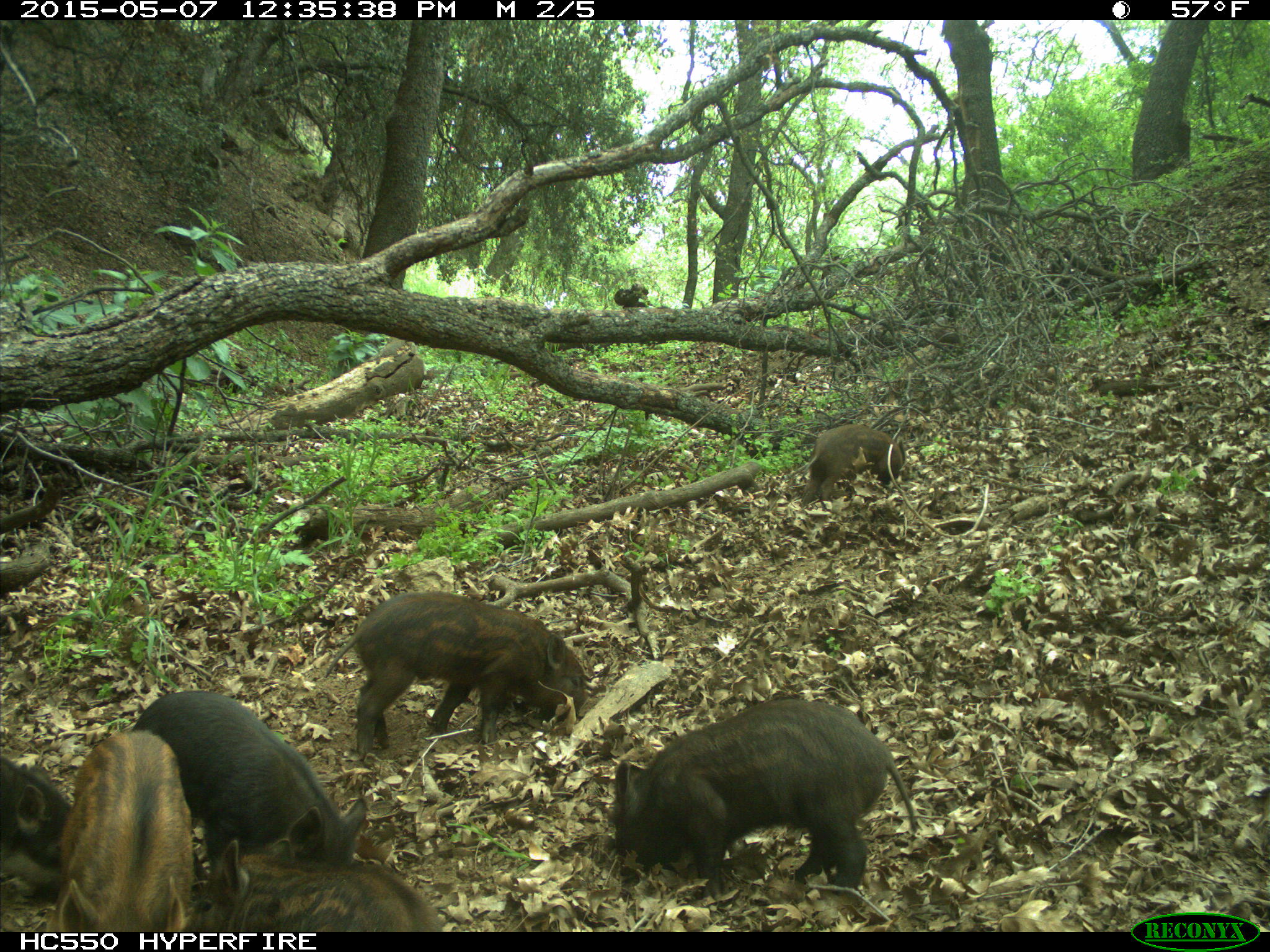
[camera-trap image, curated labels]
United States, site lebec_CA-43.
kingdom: Animalia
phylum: Chordata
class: Mammalia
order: Artiodactyla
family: Suidae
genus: Sus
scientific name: Sus scrofa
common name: wild boar